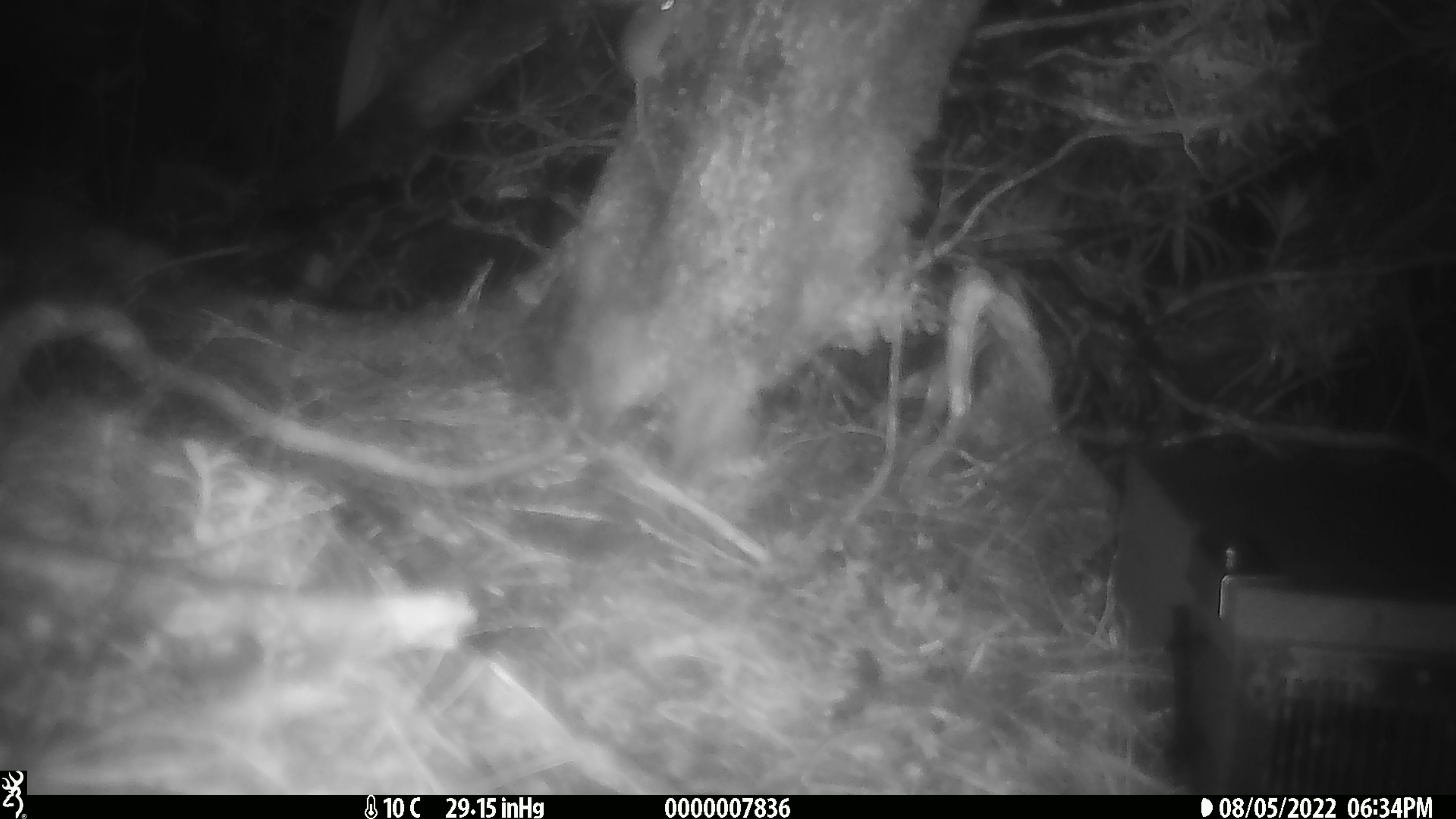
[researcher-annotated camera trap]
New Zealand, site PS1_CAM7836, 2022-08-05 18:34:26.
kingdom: Animalia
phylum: Chordata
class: Mammalia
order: Rodentia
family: Muridae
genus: Mus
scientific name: Mus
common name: mouse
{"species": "mouse (Mus)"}